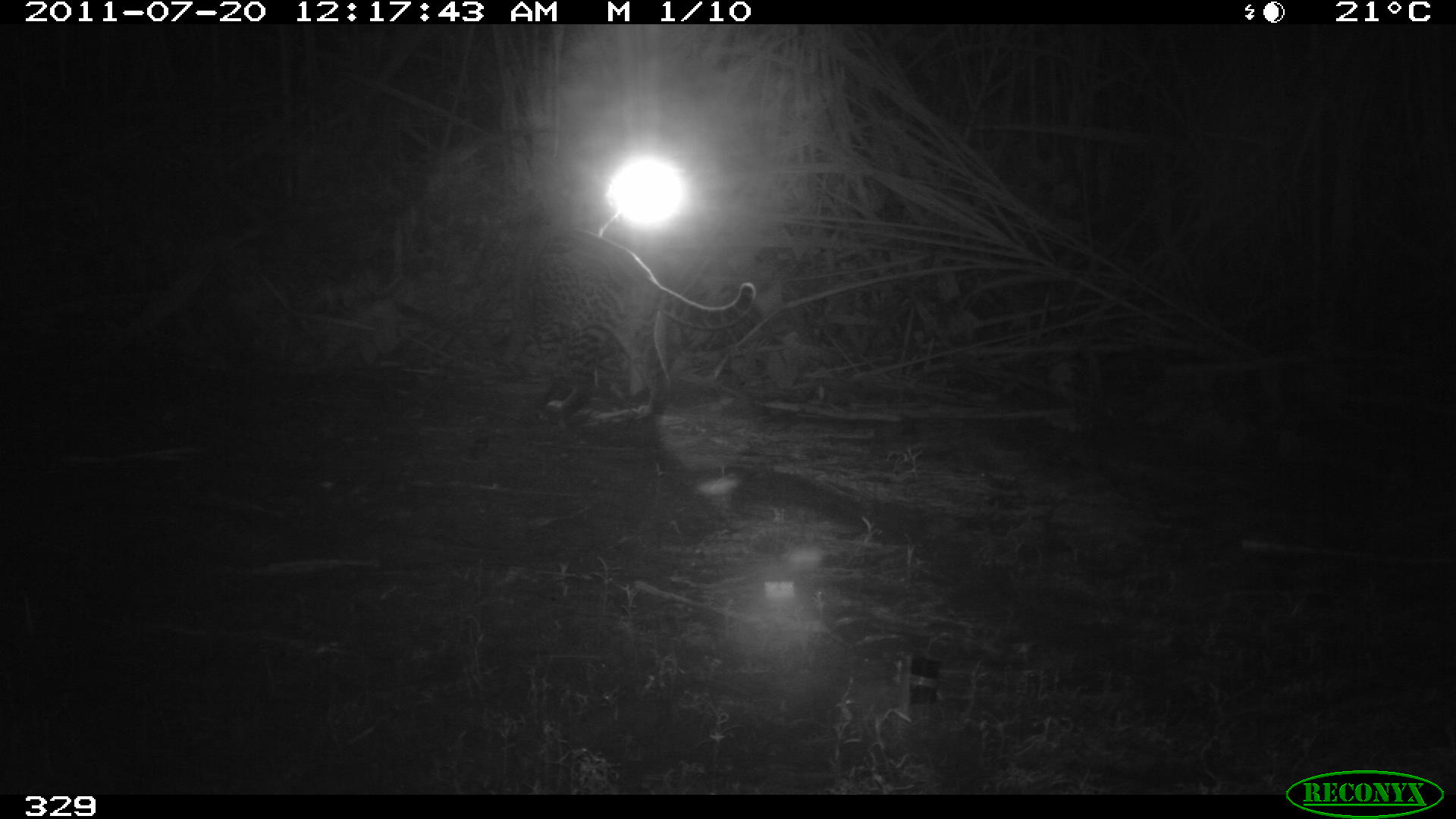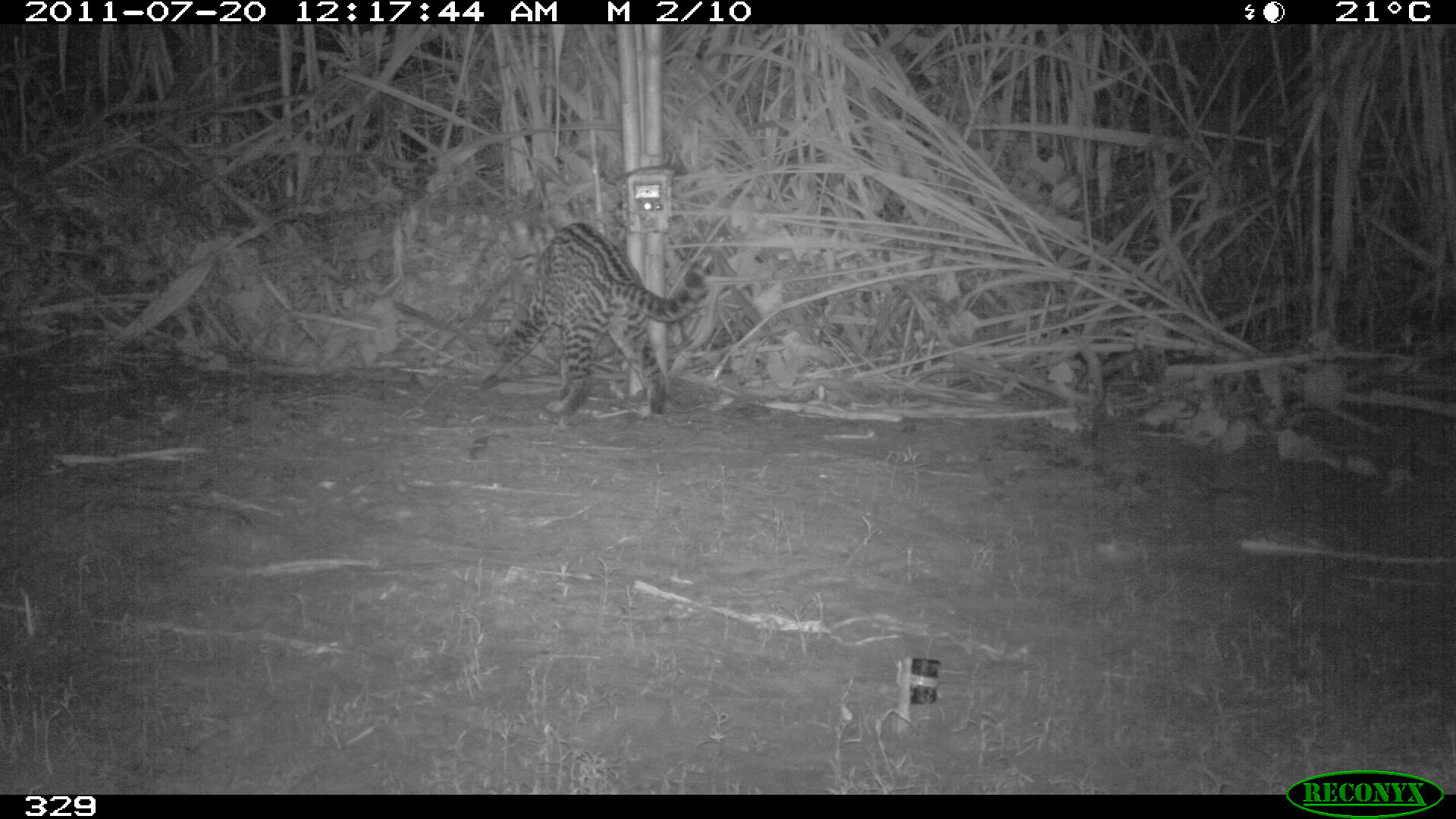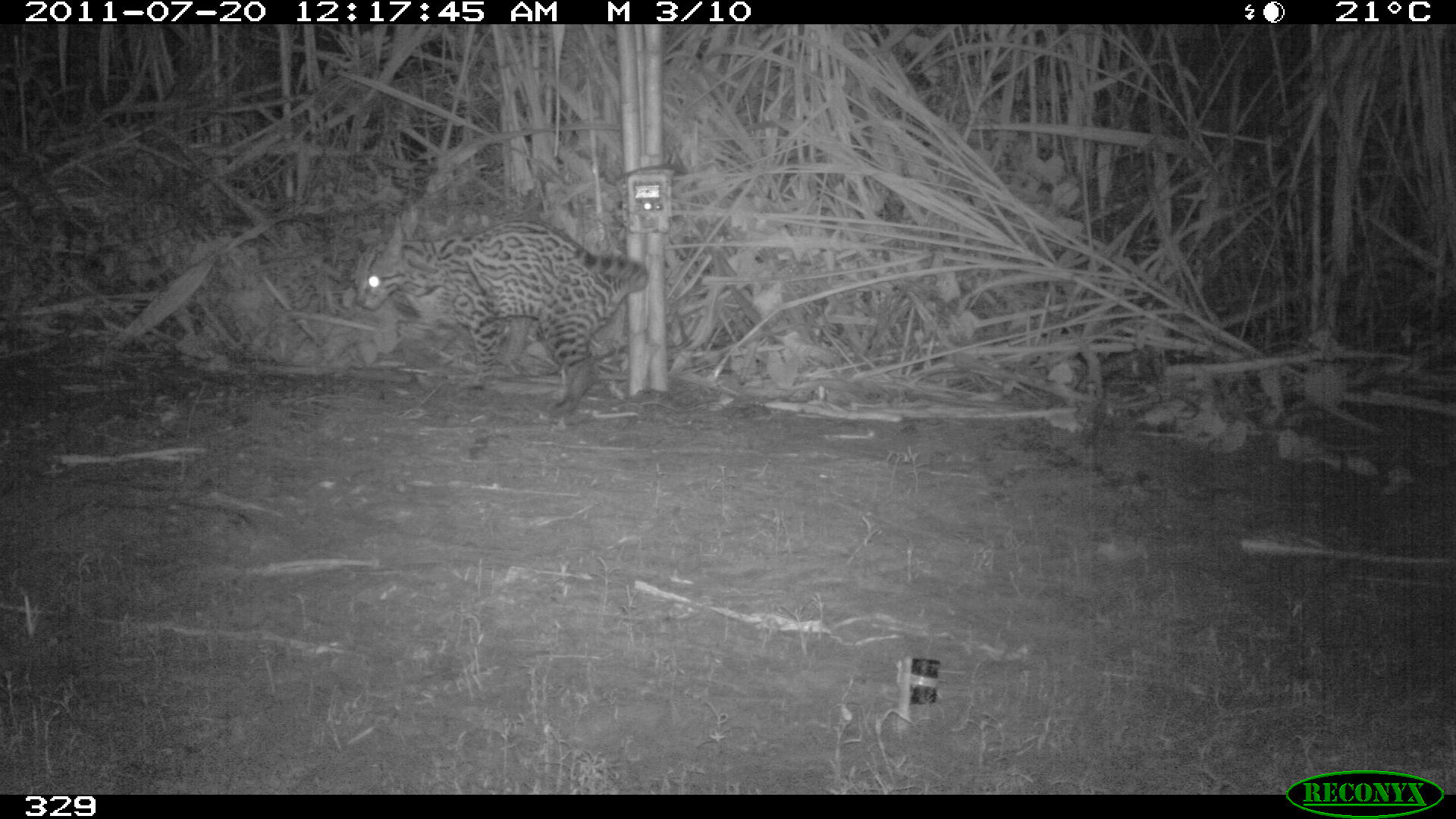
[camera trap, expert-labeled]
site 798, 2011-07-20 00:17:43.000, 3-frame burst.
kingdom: Animalia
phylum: Chordata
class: Mammalia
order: Carnivora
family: Felidae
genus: Leopardus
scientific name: Leopardus pardalis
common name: ocelot